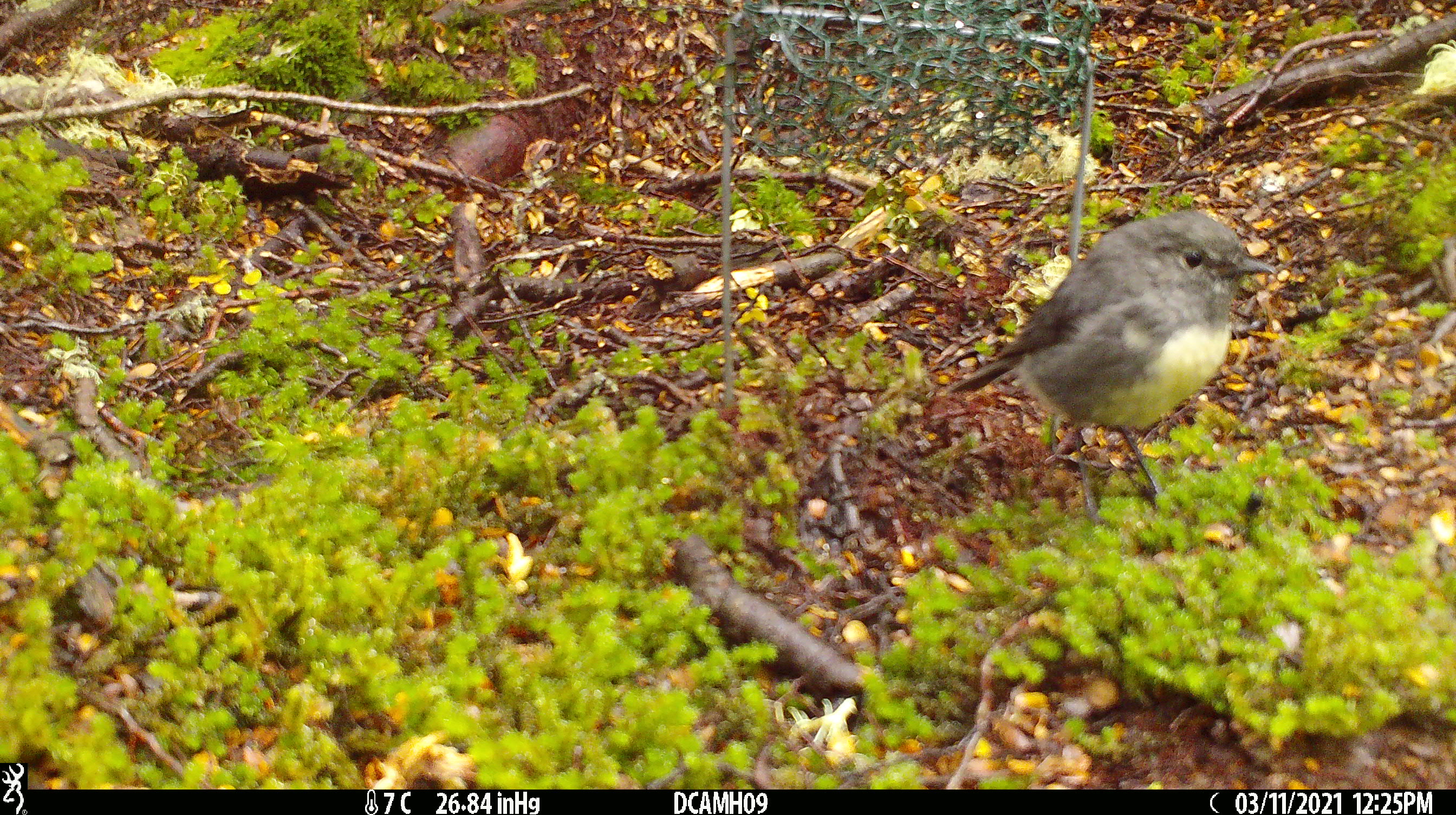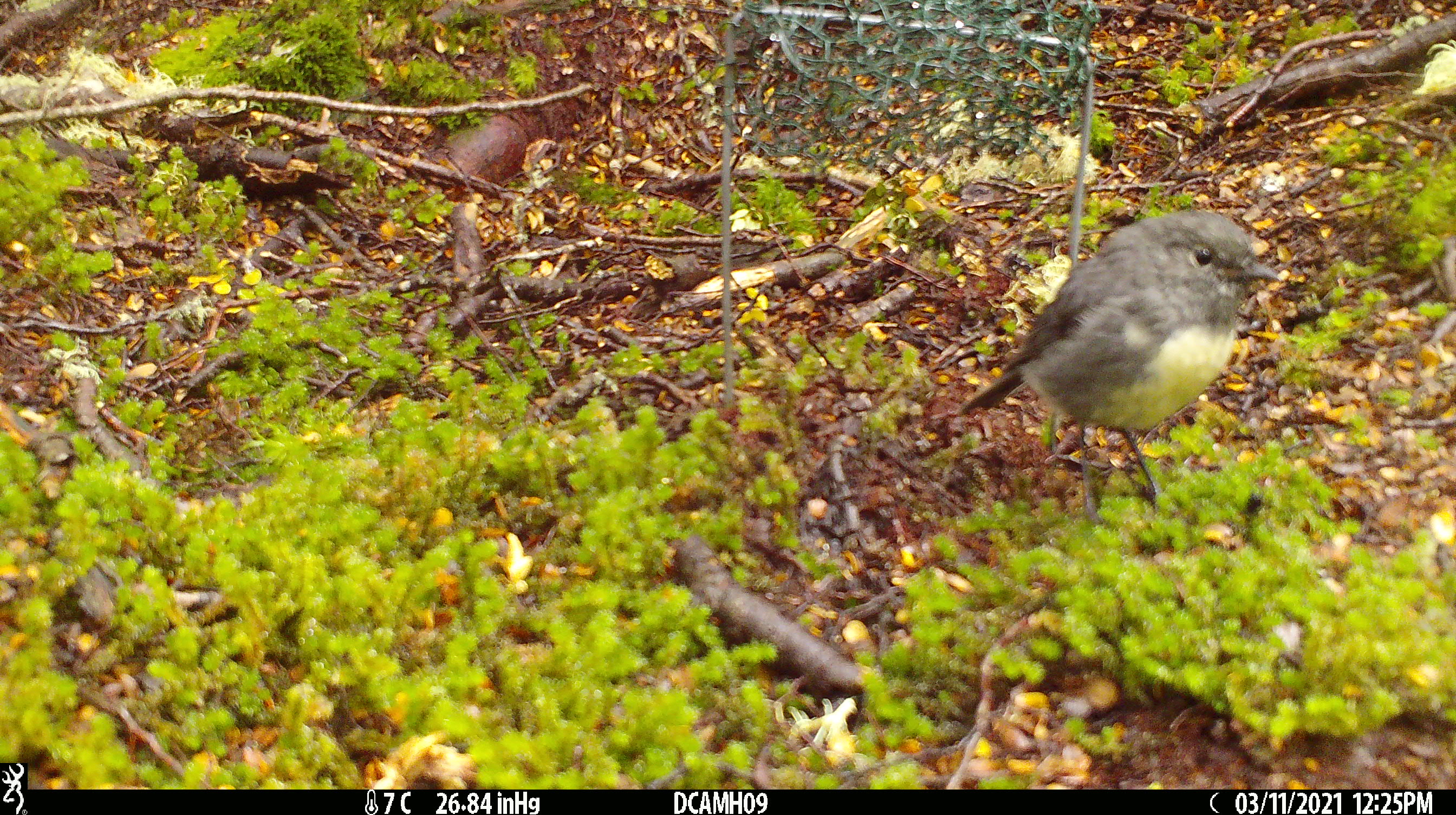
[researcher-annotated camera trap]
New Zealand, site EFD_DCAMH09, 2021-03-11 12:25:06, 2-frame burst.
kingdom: Animalia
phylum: Chordata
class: Aves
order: Passeriformes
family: Petroicidae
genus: Petroica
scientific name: Petroica australis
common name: new zealand robin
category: robin